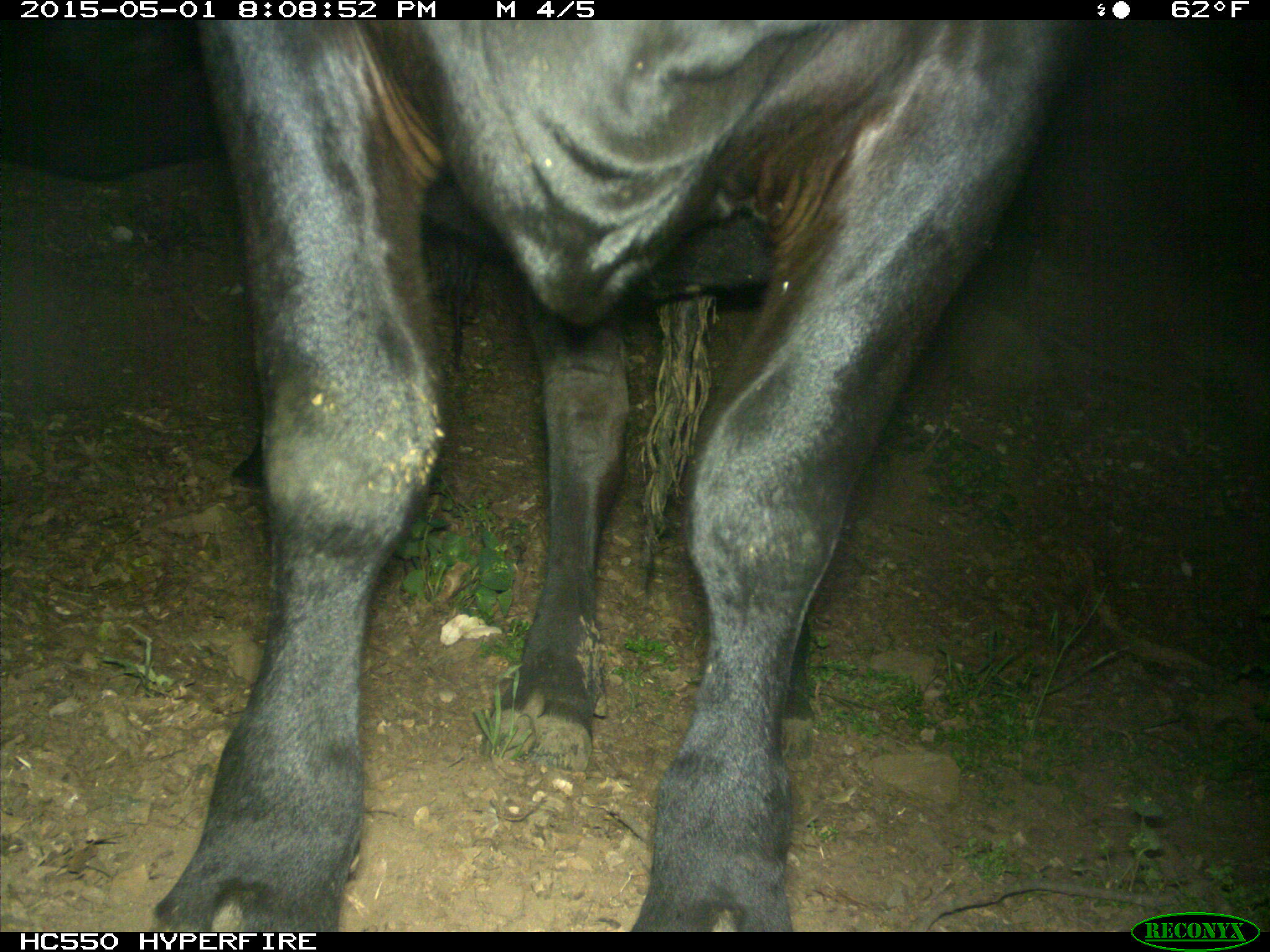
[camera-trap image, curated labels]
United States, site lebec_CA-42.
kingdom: Animalia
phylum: Chordata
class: Mammalia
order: Artiodactyla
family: Bovidae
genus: Bos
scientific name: Bos taurus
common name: domestic cow